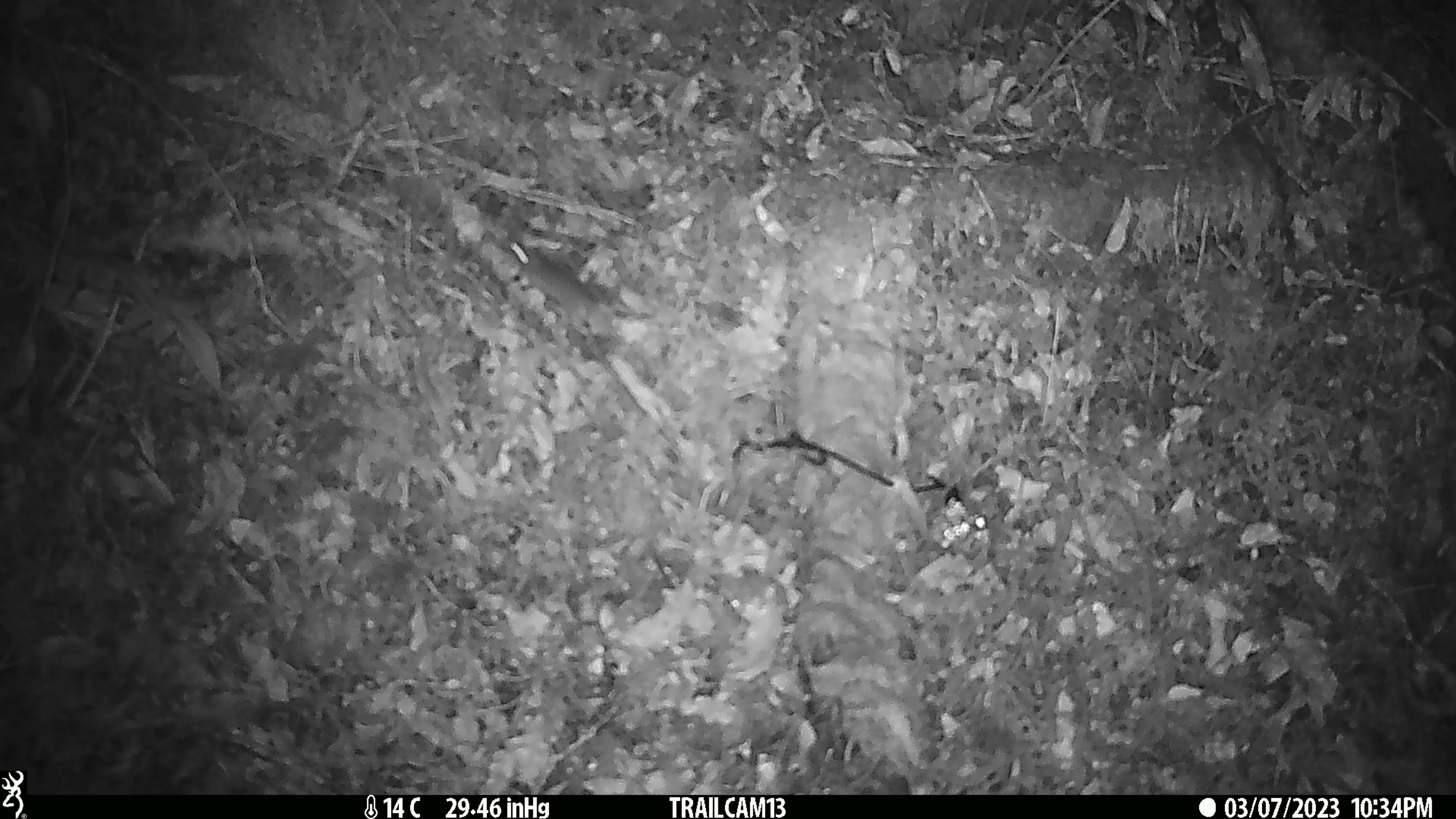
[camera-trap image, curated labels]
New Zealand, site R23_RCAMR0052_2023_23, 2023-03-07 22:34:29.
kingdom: Animalia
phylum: Chordata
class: Mammalia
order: Rodentia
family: Muridae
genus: Mus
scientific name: Mus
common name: mouse